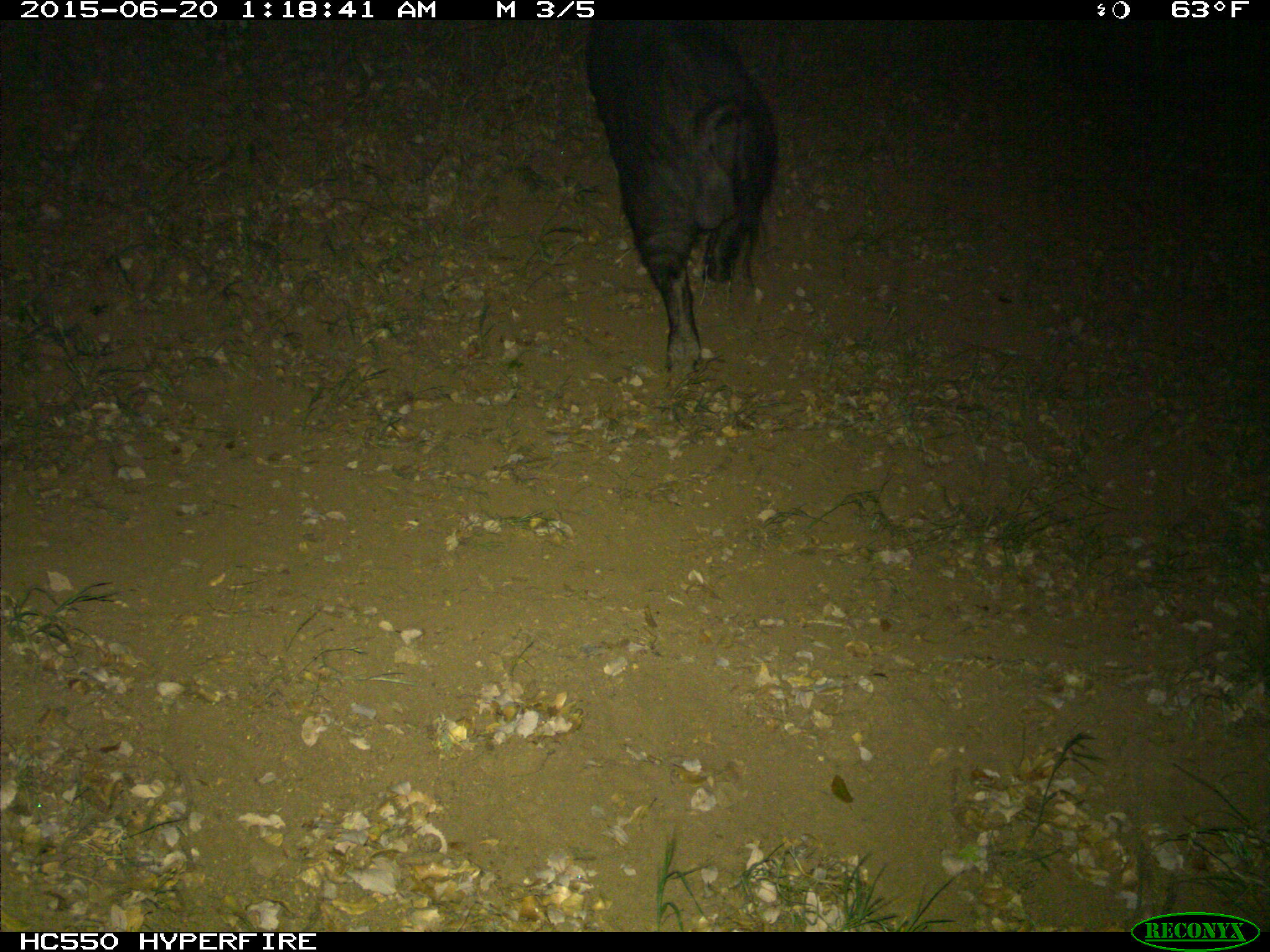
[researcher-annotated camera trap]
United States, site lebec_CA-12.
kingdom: Animalia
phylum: Chordata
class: Mammalia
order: Artiodactyla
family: Suidae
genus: Sus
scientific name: Sus scrofa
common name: wild boar